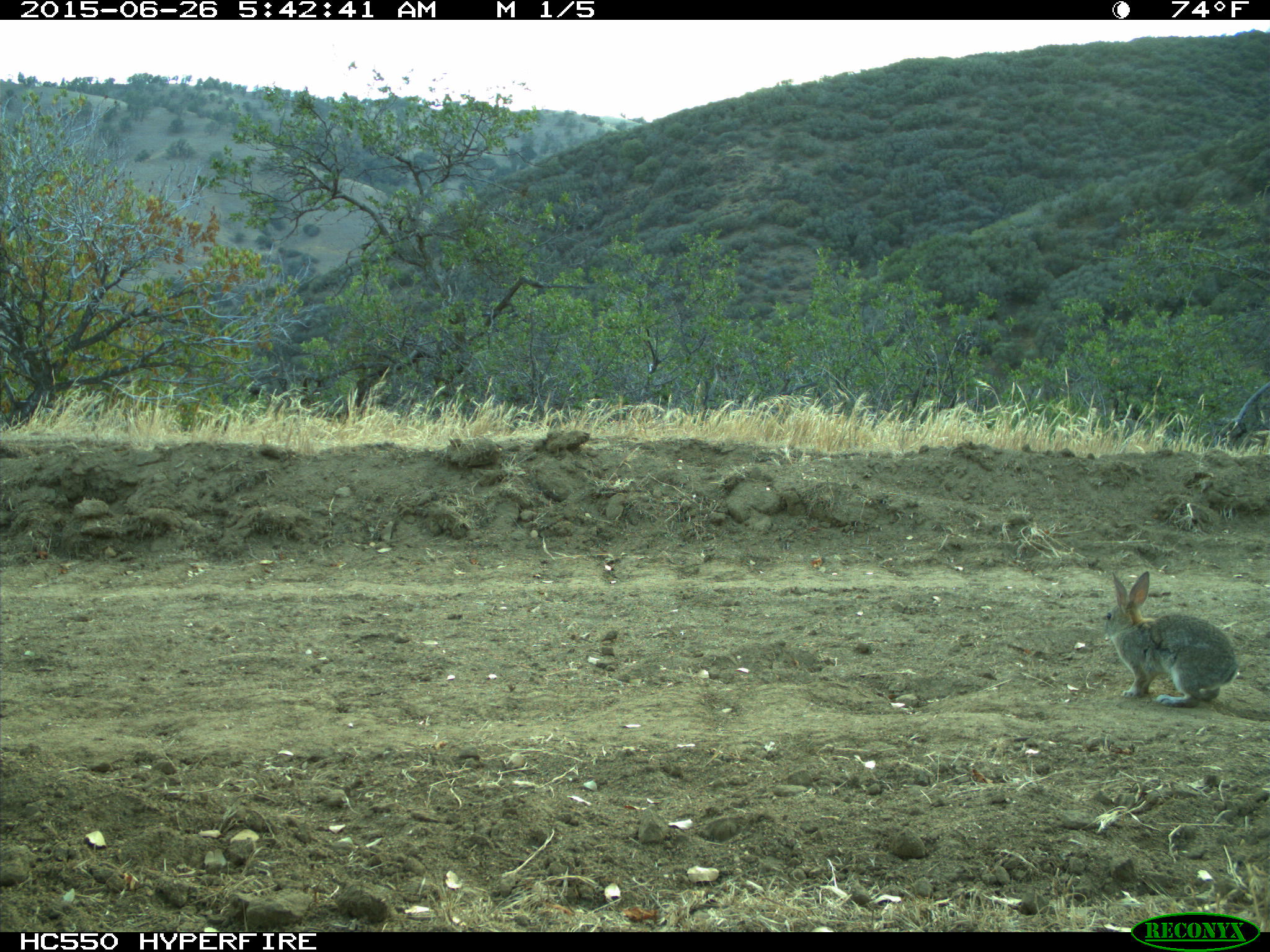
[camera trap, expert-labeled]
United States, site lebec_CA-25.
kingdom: Animalia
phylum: Chordata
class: Mammalia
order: Lagomorpha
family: Leporidae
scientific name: Leporidae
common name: rabbits and hares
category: unidentified rabbit